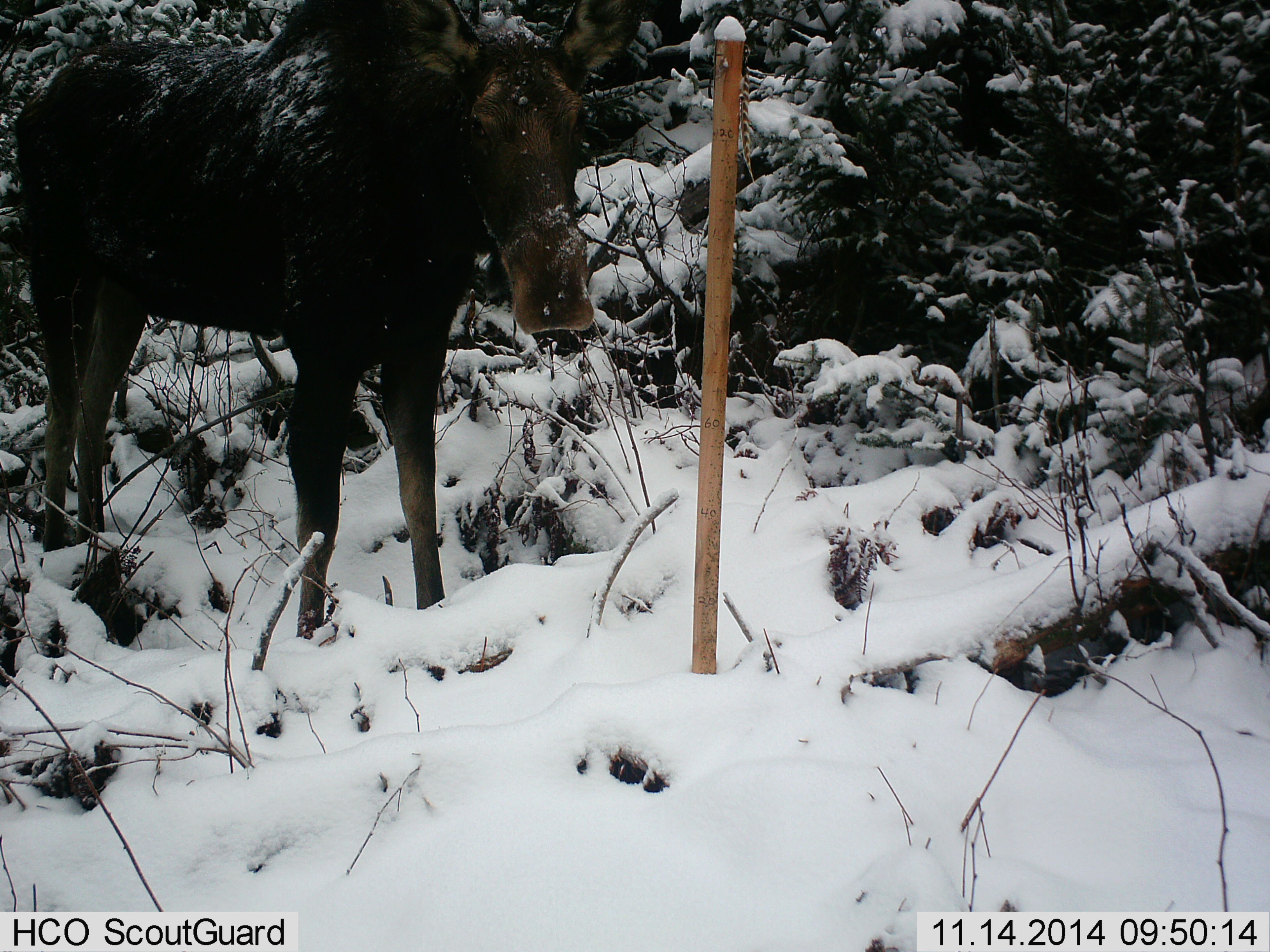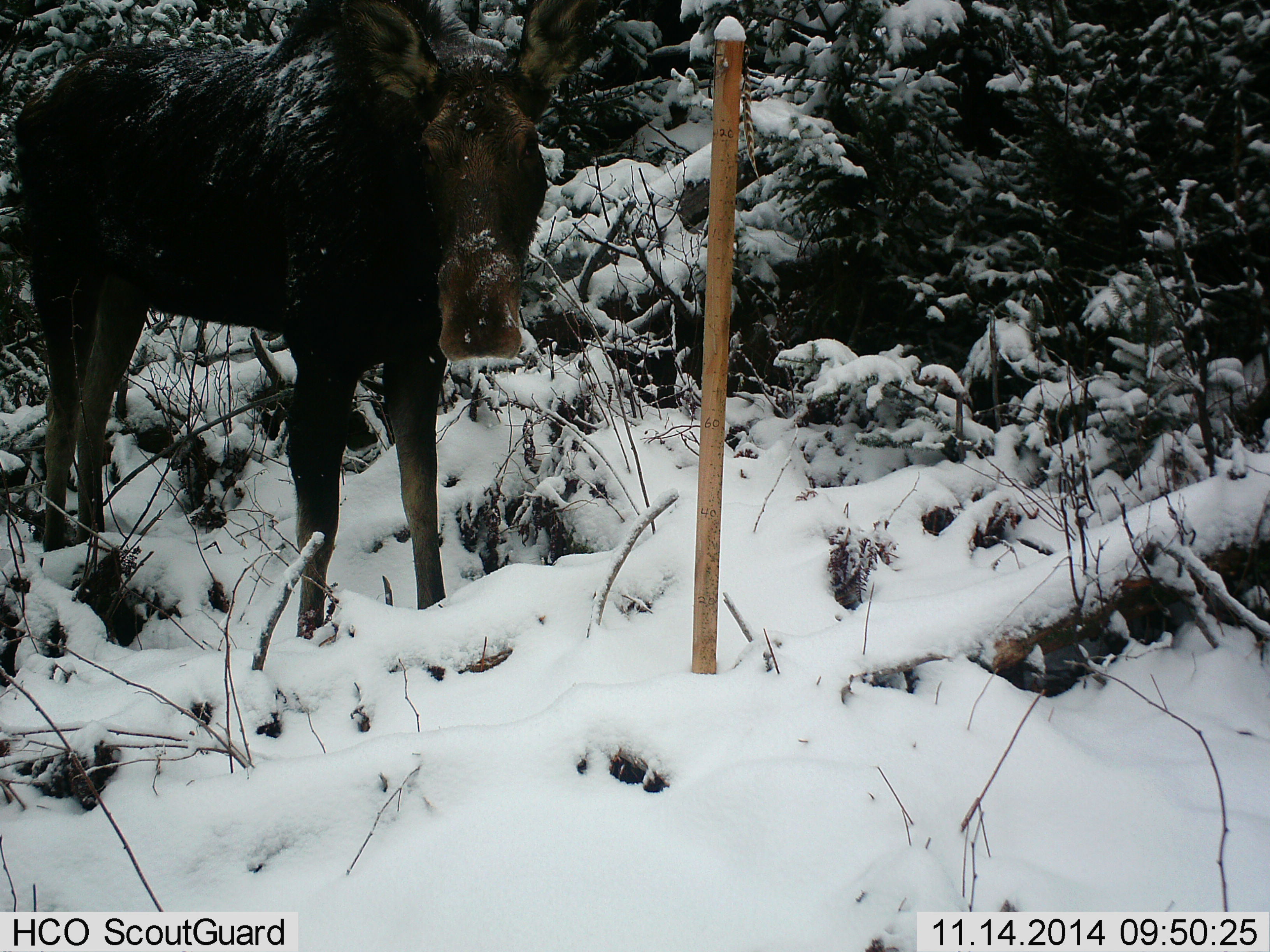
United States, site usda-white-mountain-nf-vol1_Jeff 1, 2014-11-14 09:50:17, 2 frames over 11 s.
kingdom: Animalia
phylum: Chordata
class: Mammalia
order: Artiodactyla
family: Cervidae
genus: Alces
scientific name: Alces alces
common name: moose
Moose (Alces alces).